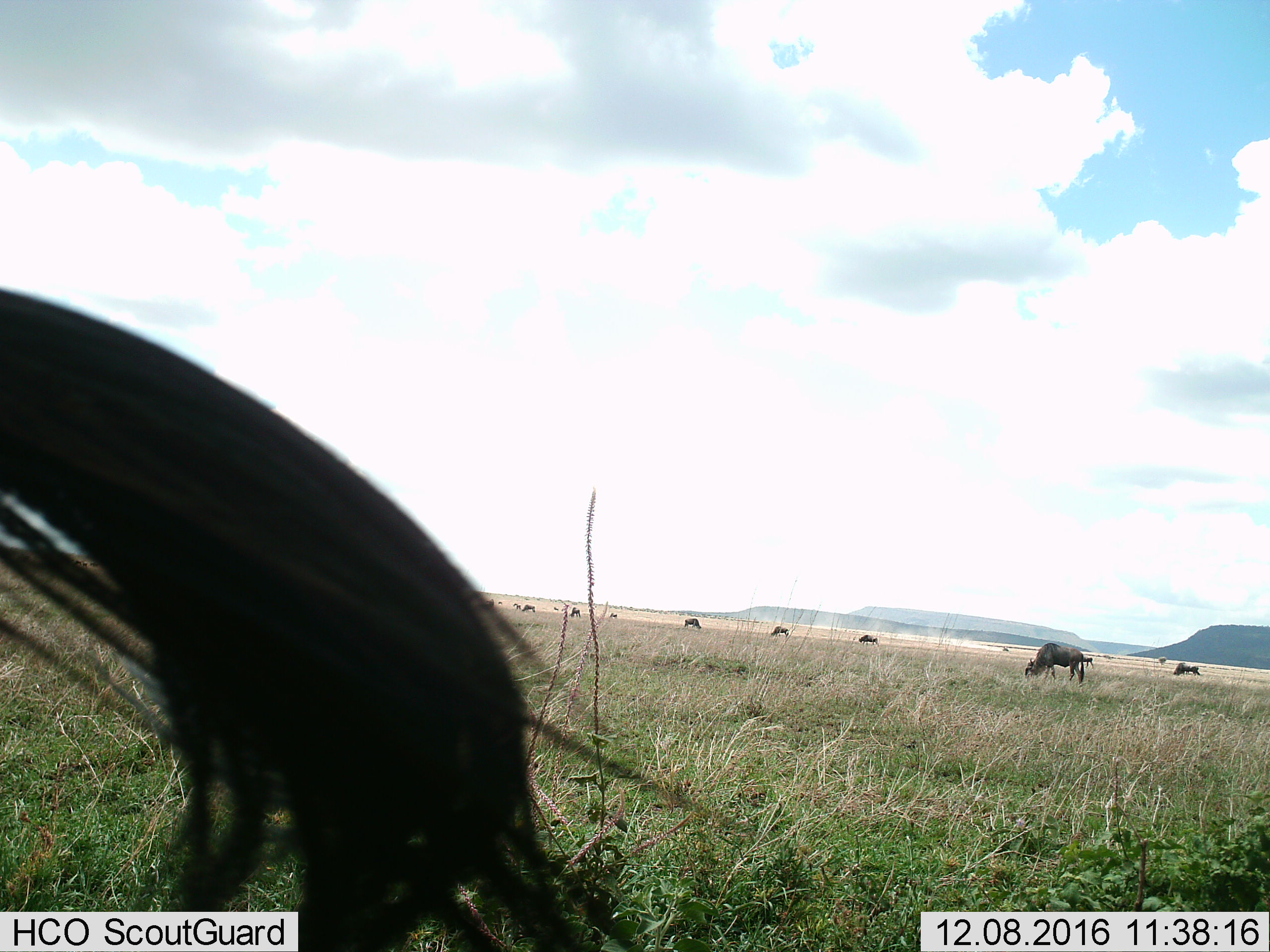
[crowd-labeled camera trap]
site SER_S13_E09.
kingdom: Animalia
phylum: Chordata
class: Mammalia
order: Artiodactyla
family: Bovidae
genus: Connochaetes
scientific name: Connochaetes taurinus taurinus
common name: blue wildebeest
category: wildebeestblue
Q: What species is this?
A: Wildebeestblue (blue wildebeest) (Connochaetes taurinus taurinus).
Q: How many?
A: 11-50.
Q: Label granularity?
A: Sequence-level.